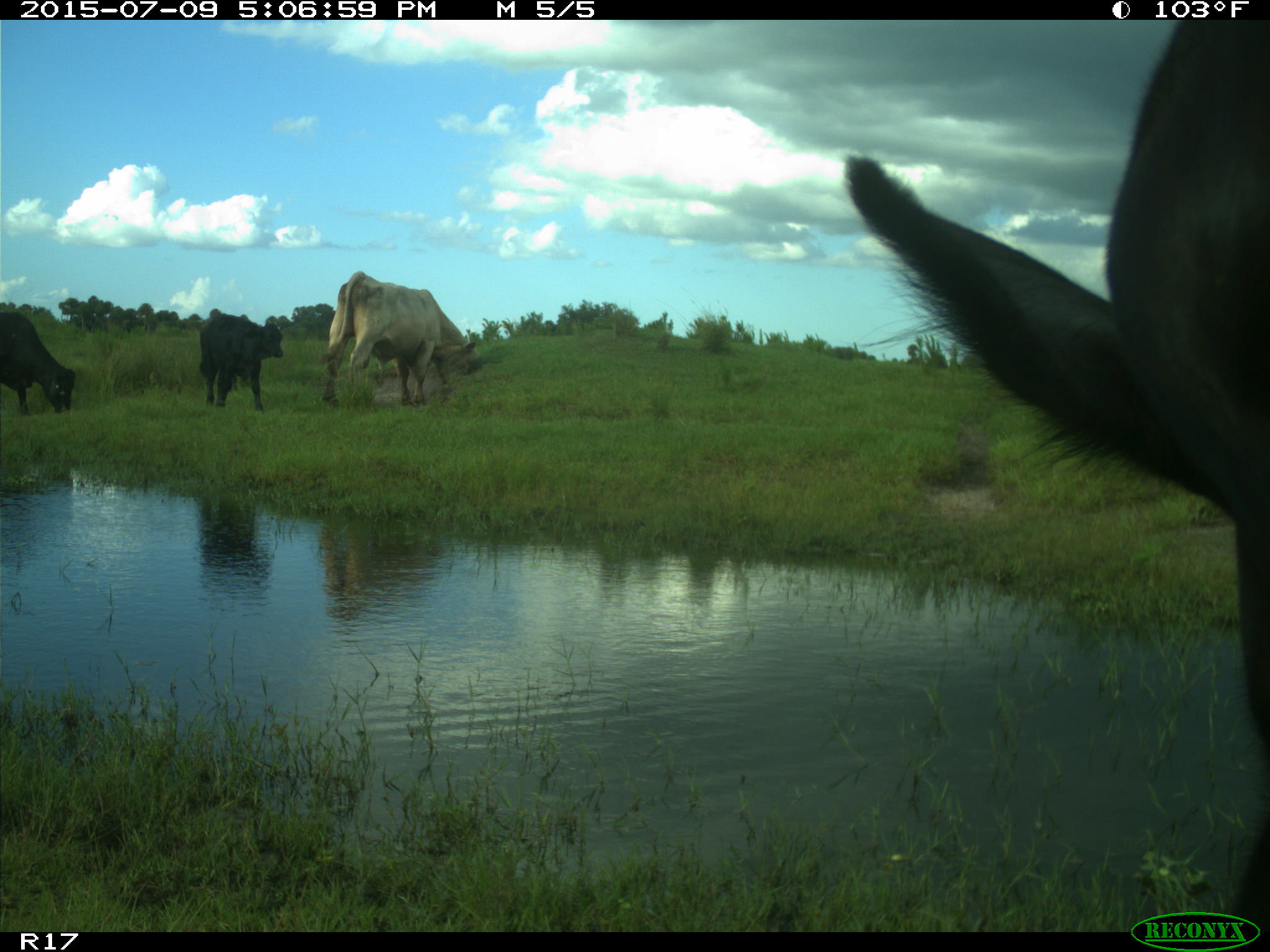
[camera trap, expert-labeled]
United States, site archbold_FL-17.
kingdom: Animalia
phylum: Chordata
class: Mammalia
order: Artiodactyla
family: Bovidae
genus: Bos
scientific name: Bos taurus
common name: domestic cow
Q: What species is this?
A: Bos taurus (domestic cow).